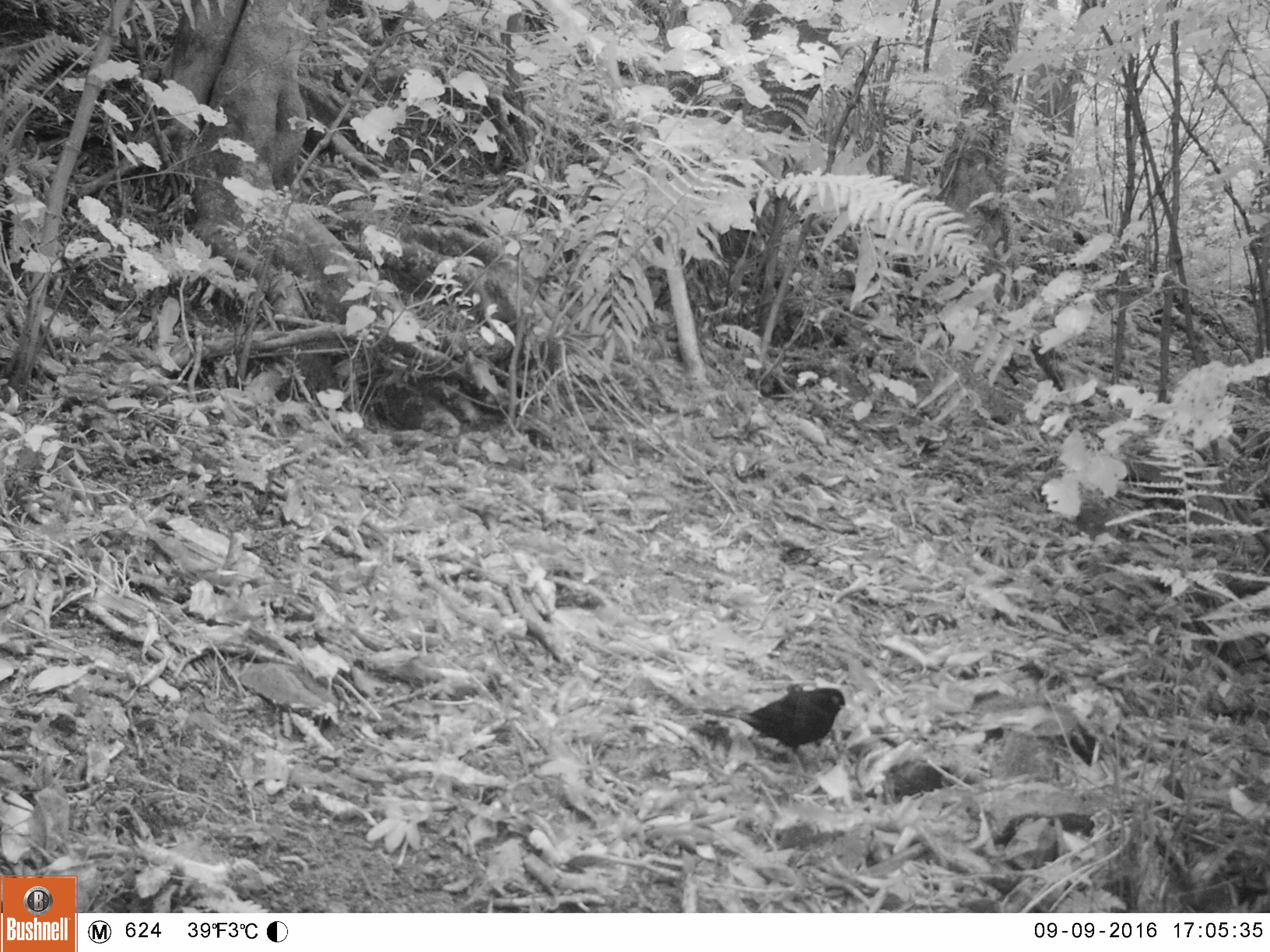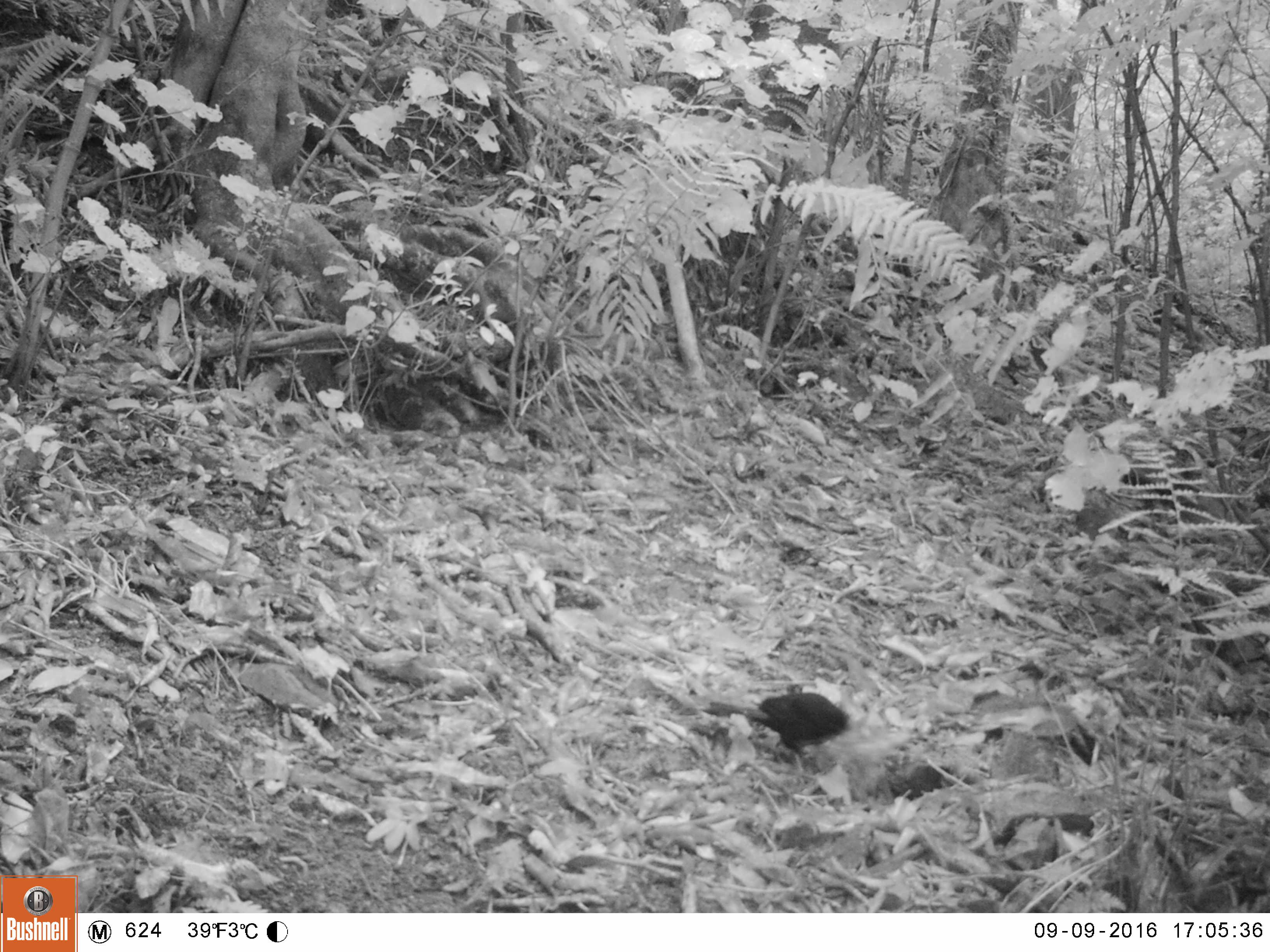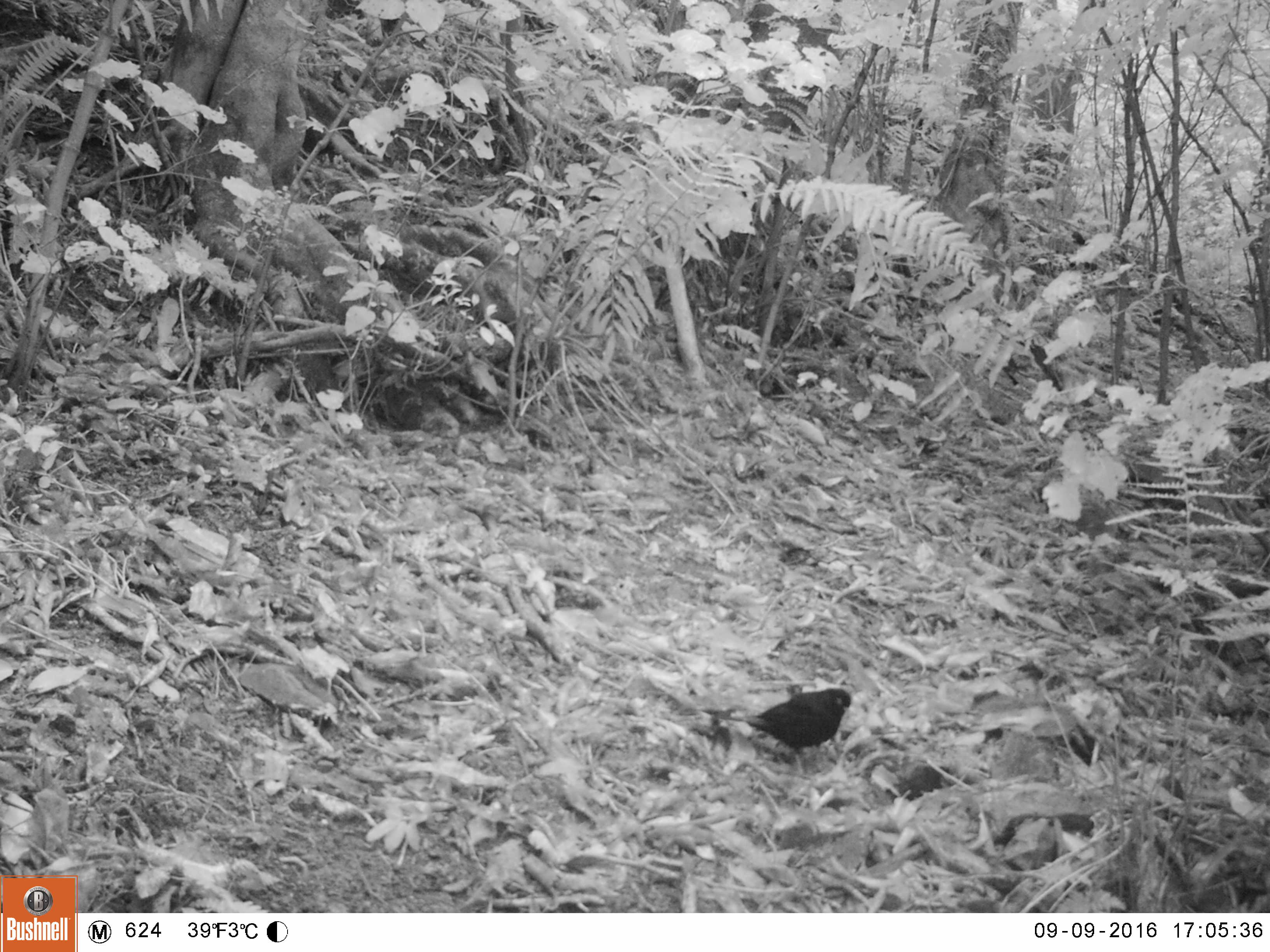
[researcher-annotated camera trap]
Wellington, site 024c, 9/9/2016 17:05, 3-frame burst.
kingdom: Animalia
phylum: Chordata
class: Aves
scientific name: Aves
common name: bird